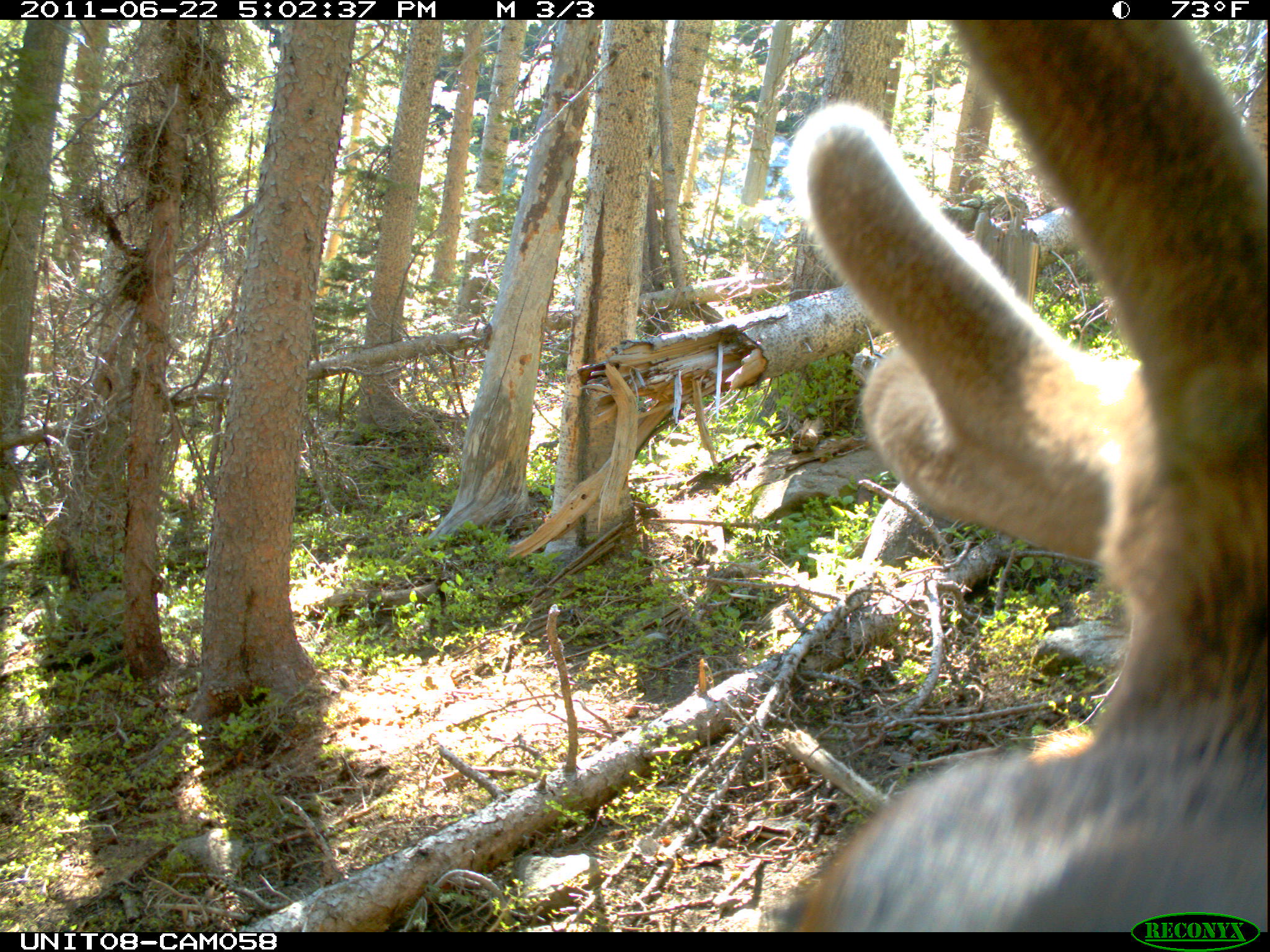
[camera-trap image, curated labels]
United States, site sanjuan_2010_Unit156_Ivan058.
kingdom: Animalia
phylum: Chordata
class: Mammalia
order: Artiodactyla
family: Cervidae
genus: Cervus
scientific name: Cervus elaphus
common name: red deer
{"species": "Cervus elaphus (red deer)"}